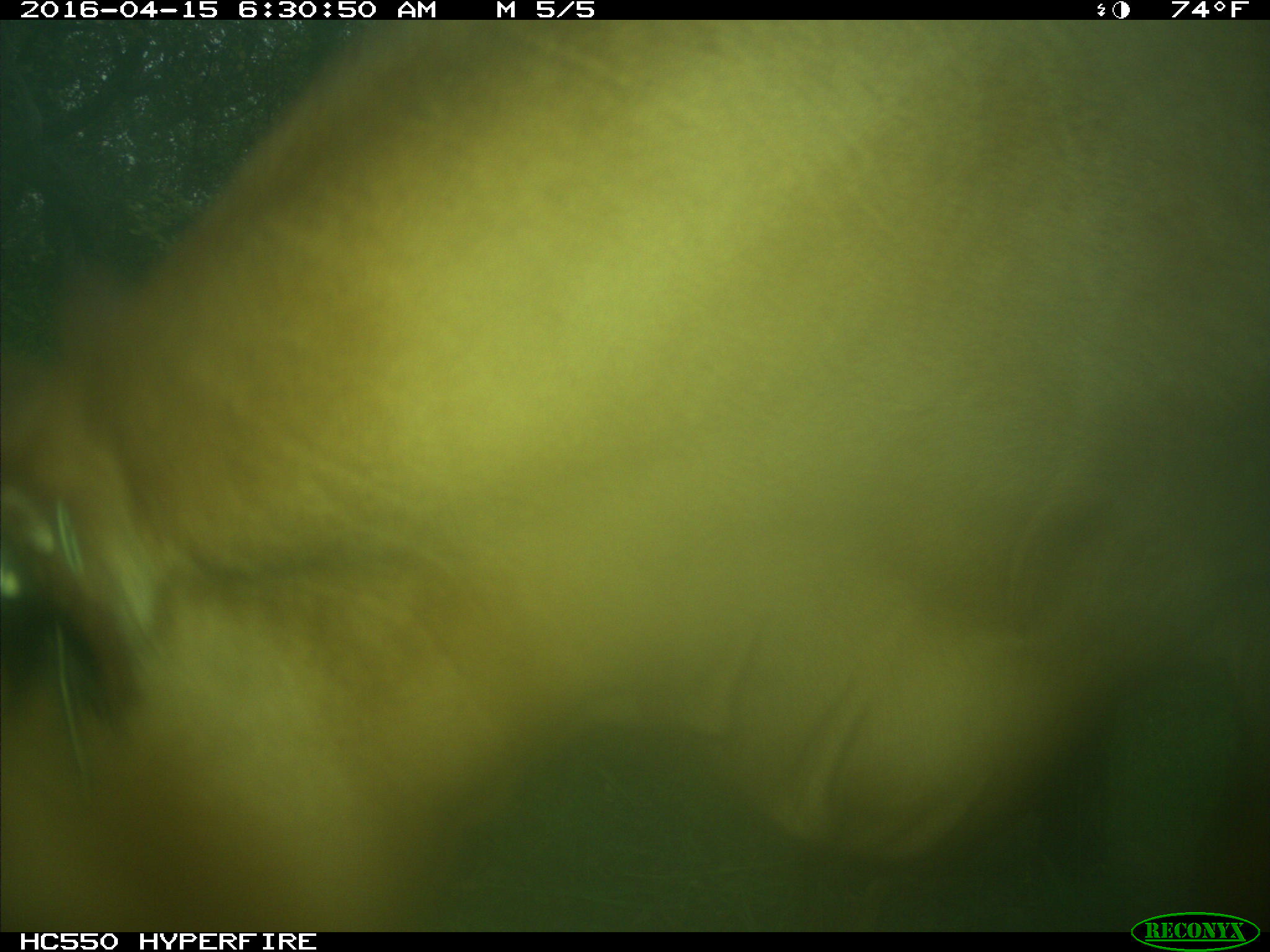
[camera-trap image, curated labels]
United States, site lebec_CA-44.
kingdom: Animalia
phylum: Chordata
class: Mammalia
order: Artiodactyla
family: Bovidae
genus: Bos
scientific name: Bos taurus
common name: domestic cow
Bos taurus (domestic cow).